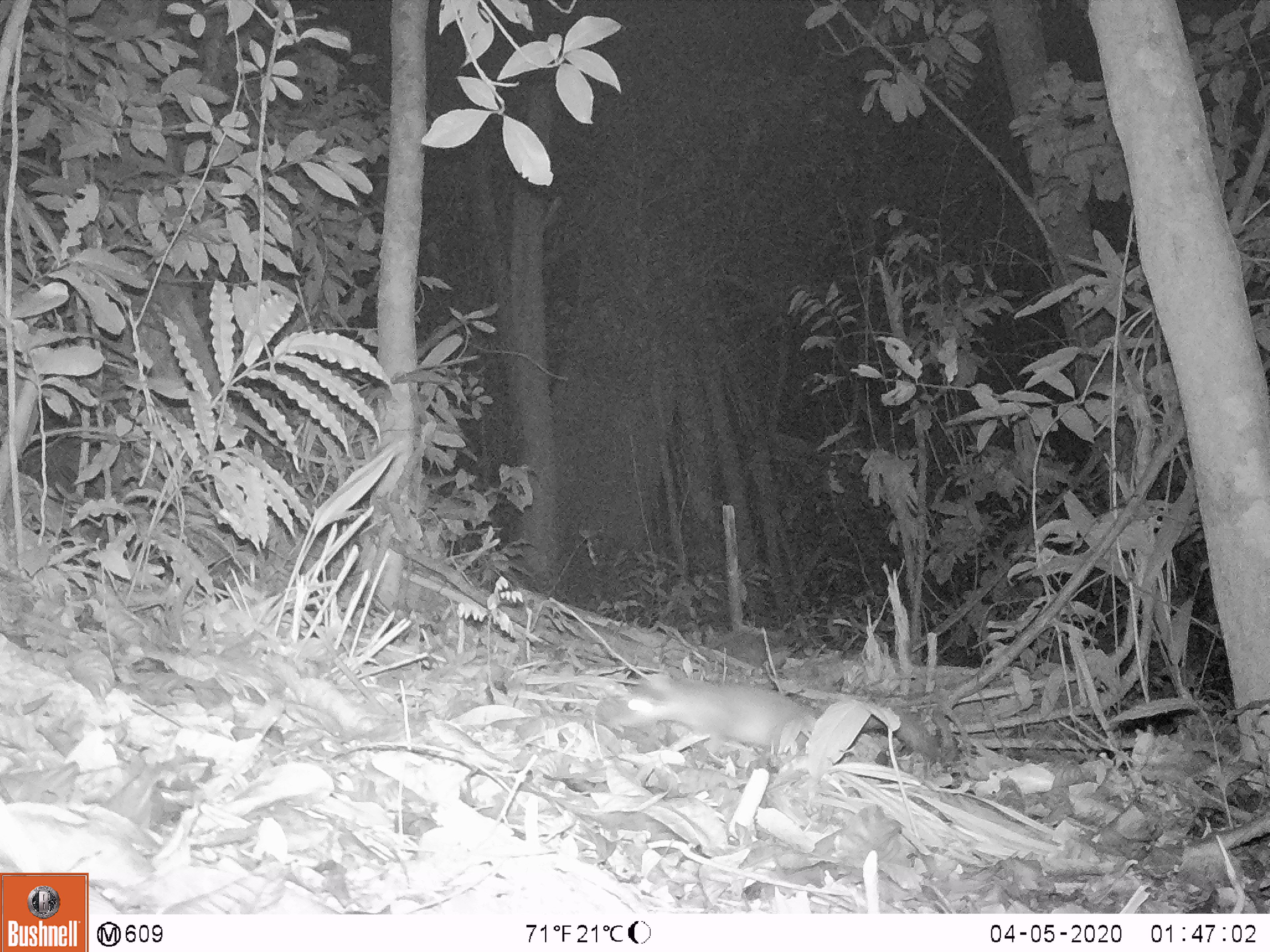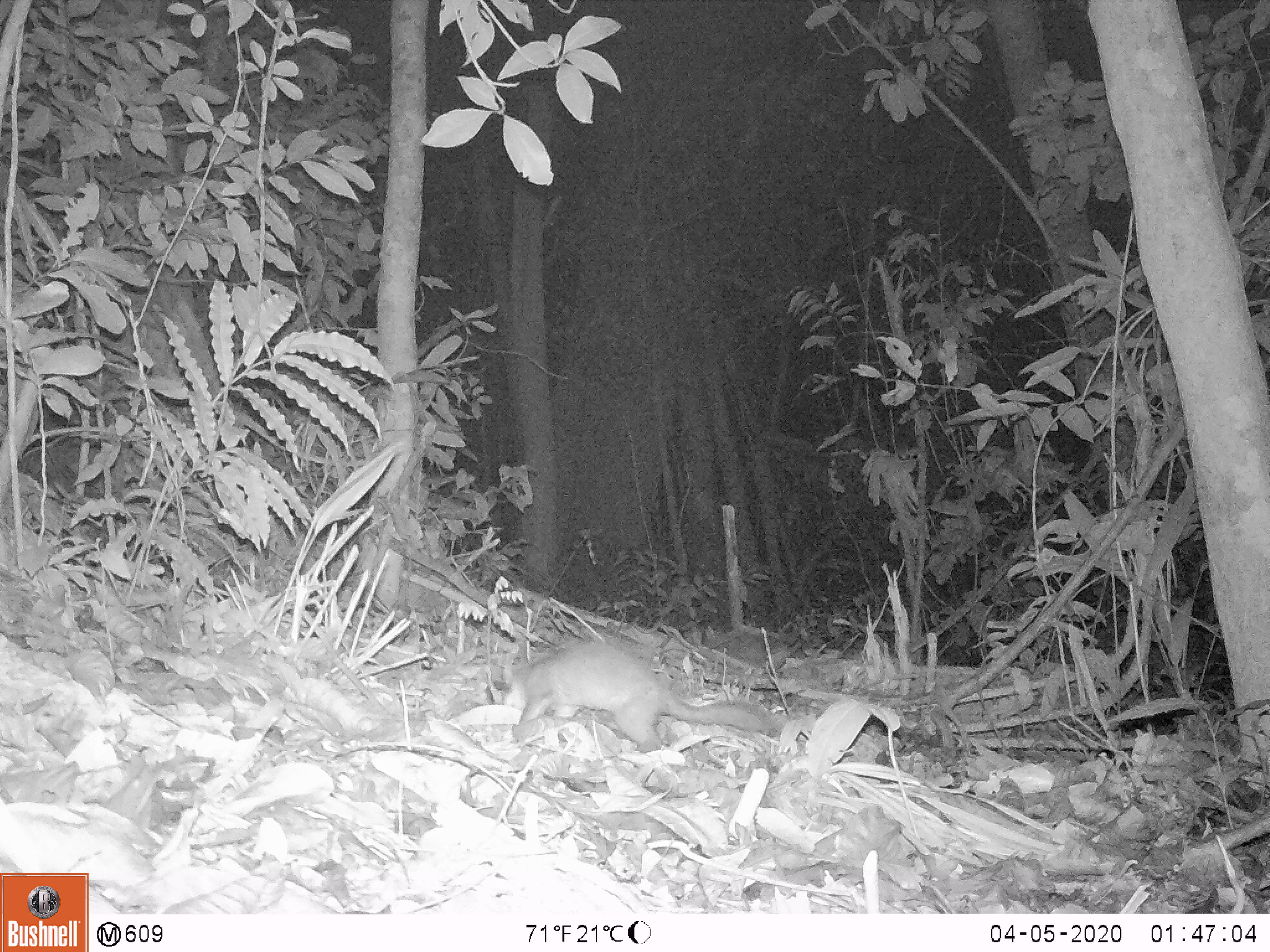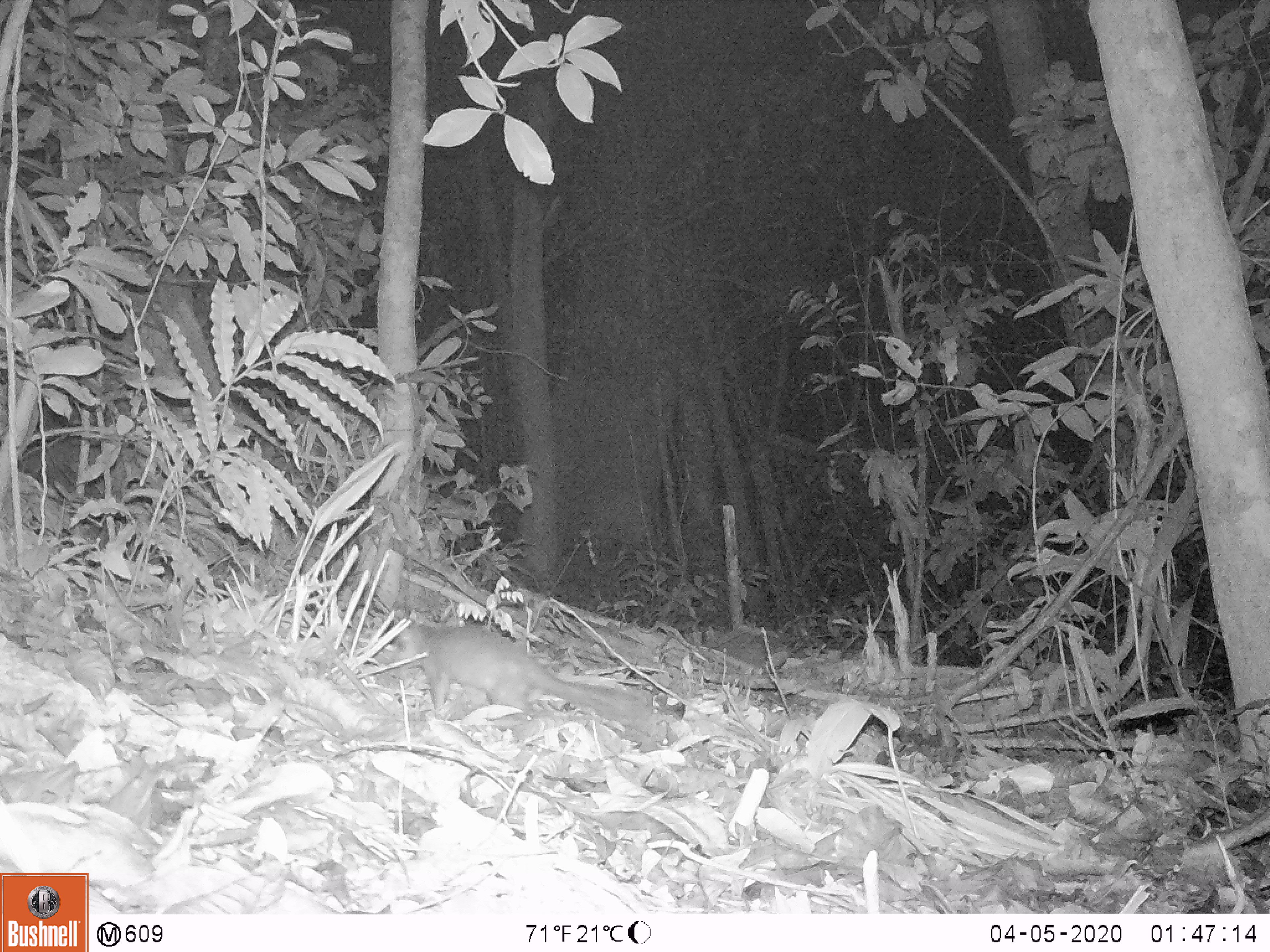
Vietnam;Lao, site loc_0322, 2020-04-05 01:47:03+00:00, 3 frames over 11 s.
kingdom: Animalia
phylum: Chordata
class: Mammalia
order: Carnivora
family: Mustelidae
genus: Melogale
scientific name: Melogale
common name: ferret badger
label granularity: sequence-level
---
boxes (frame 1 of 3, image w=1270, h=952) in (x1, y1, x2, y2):
ferret badger: (607, 671, 940, 766)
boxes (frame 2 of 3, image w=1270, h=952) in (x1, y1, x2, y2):
ferret badger: (503, 639, 782, 753)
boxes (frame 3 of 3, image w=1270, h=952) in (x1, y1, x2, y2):
ferret badger: (392, 617, 668, 737)